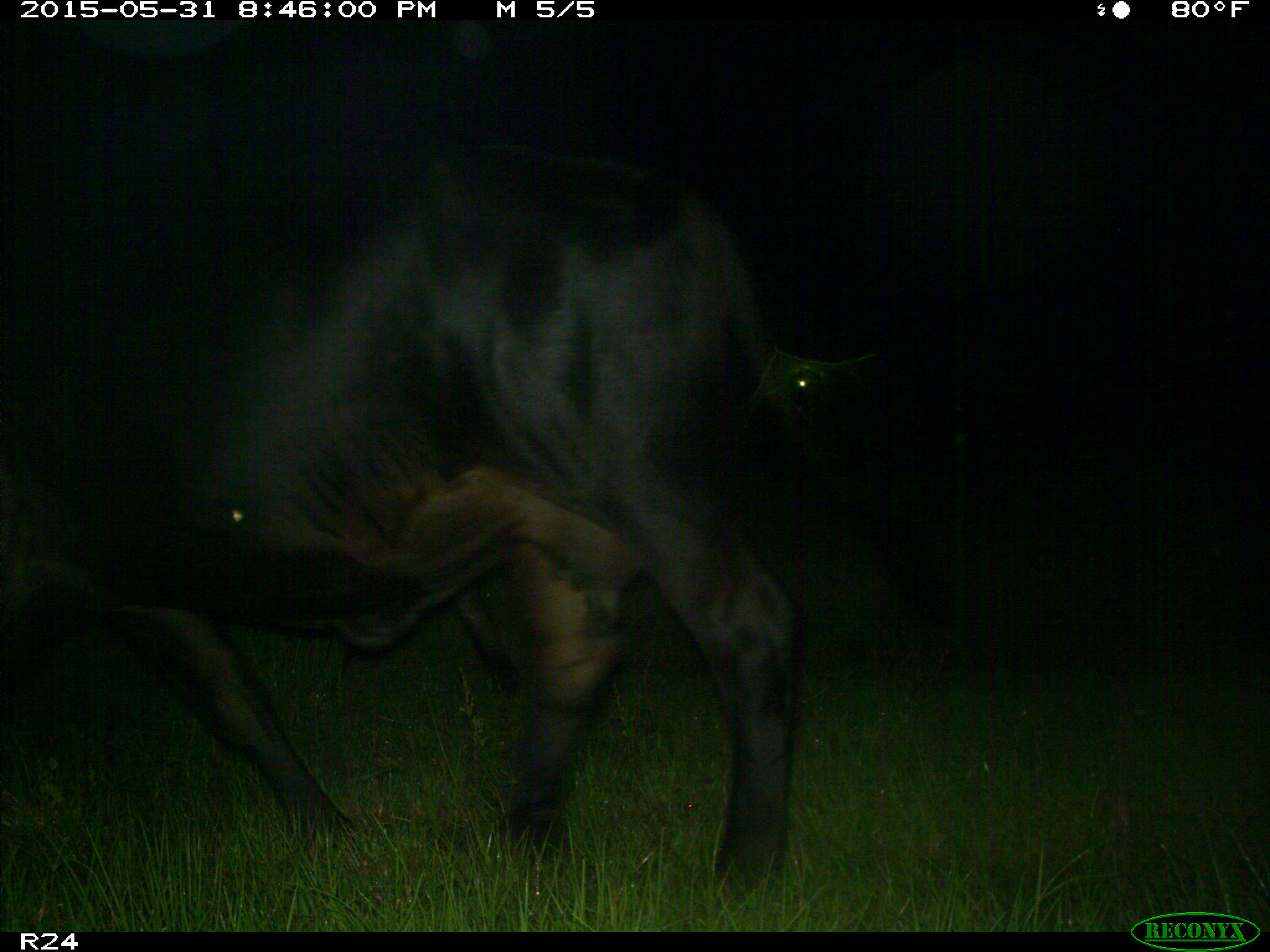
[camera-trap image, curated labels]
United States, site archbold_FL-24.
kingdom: Animalia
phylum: Chordata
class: Mammalia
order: Artiodactyla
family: Bovidae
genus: Bos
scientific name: Bos taurus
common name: domestic cow